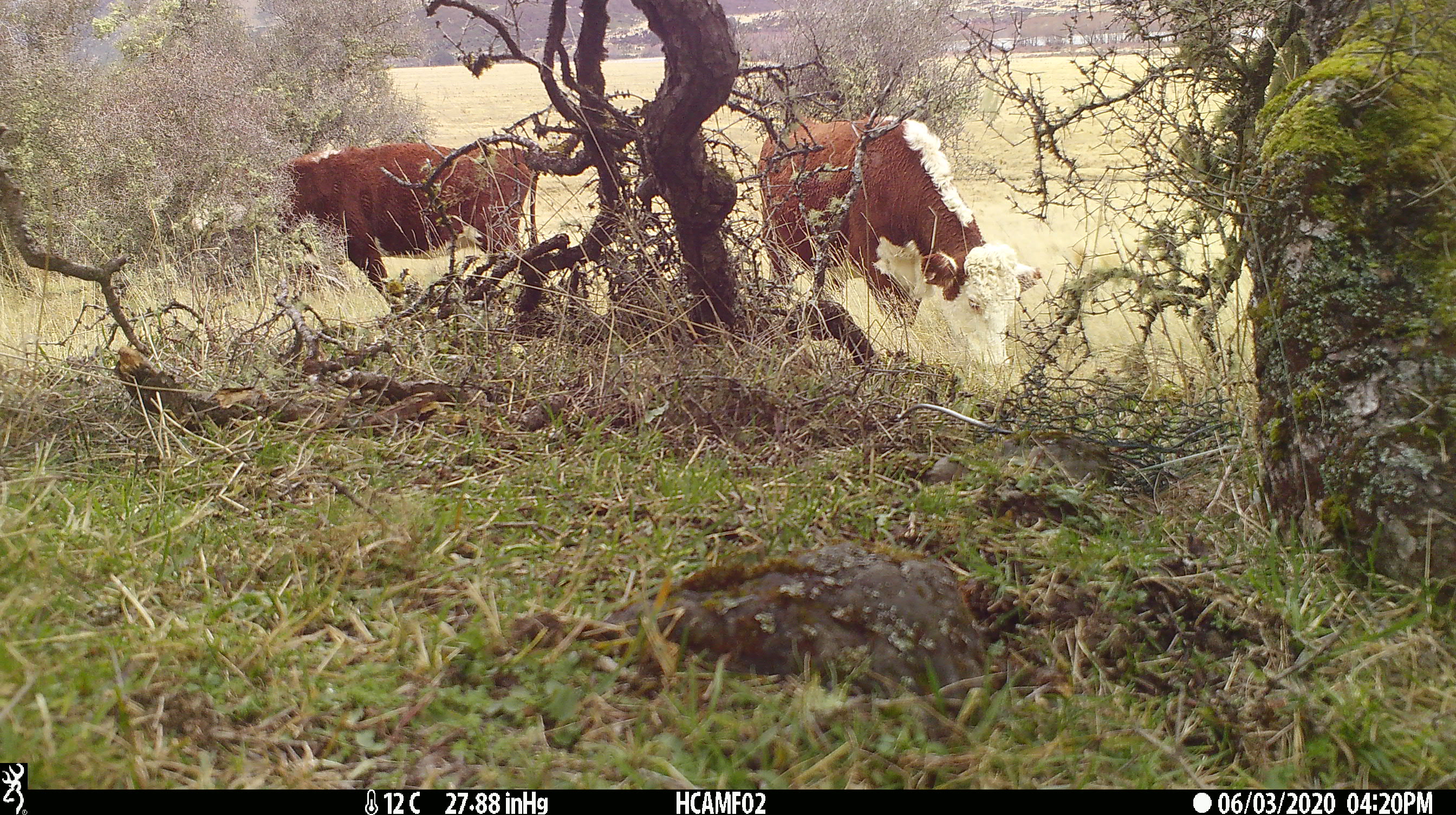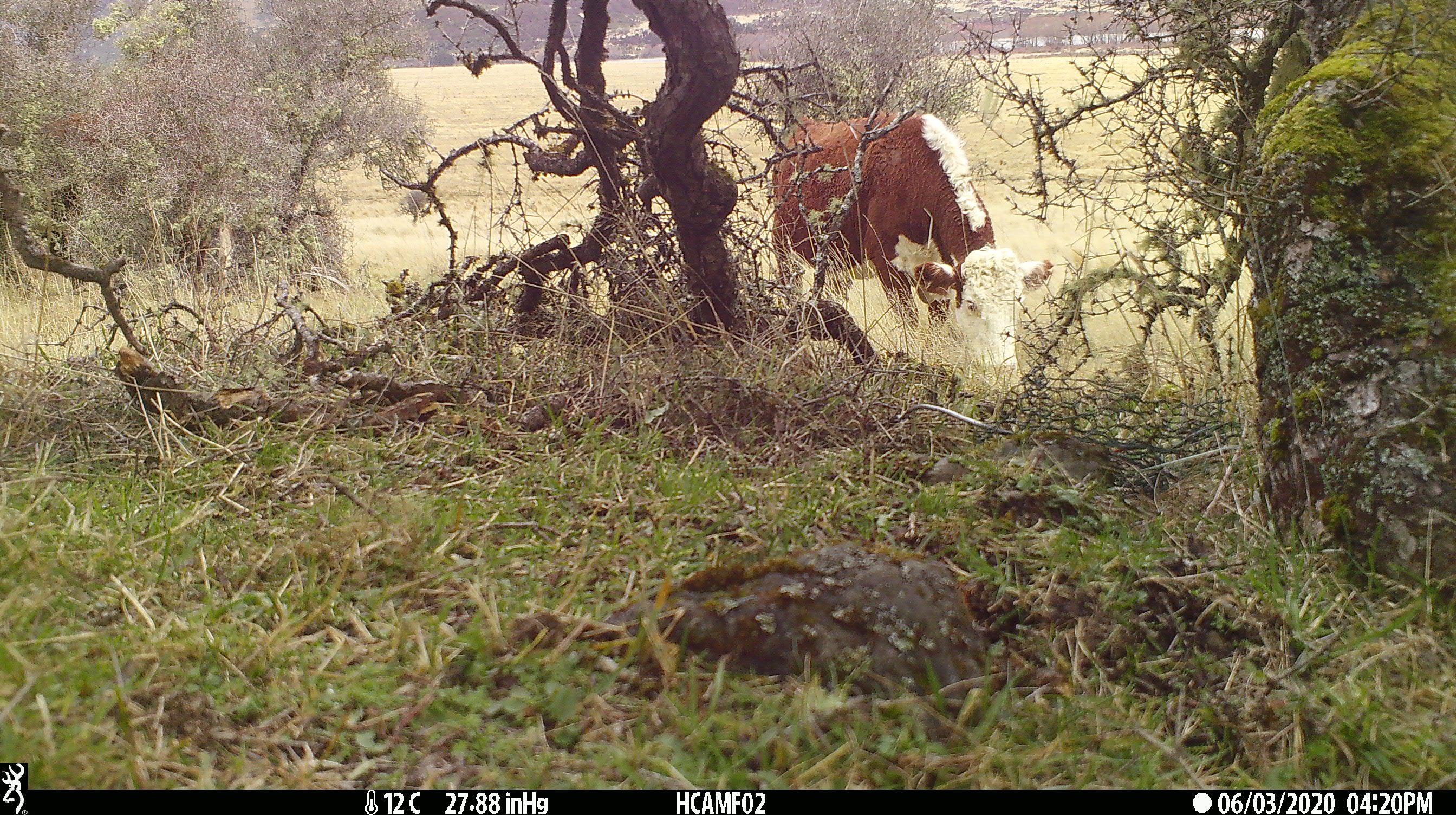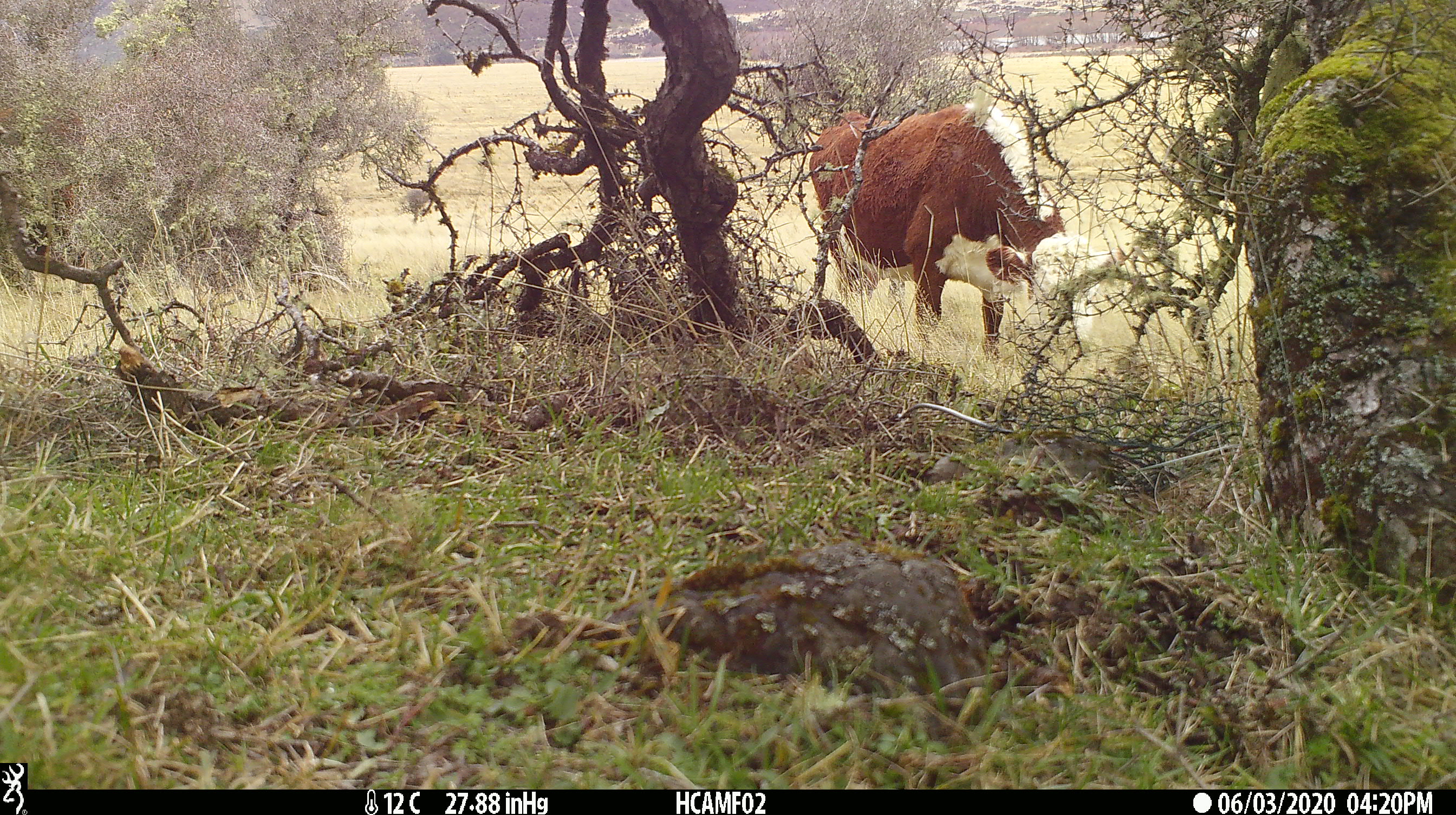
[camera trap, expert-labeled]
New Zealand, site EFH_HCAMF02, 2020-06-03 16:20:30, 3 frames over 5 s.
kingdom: Animalia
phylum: Chordata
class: Mammalia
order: Artiodactyla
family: Bovidae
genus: Bos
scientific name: Bos taurus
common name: domestic cow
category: cow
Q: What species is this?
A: Cow (domestic cow) (Bos taurus).